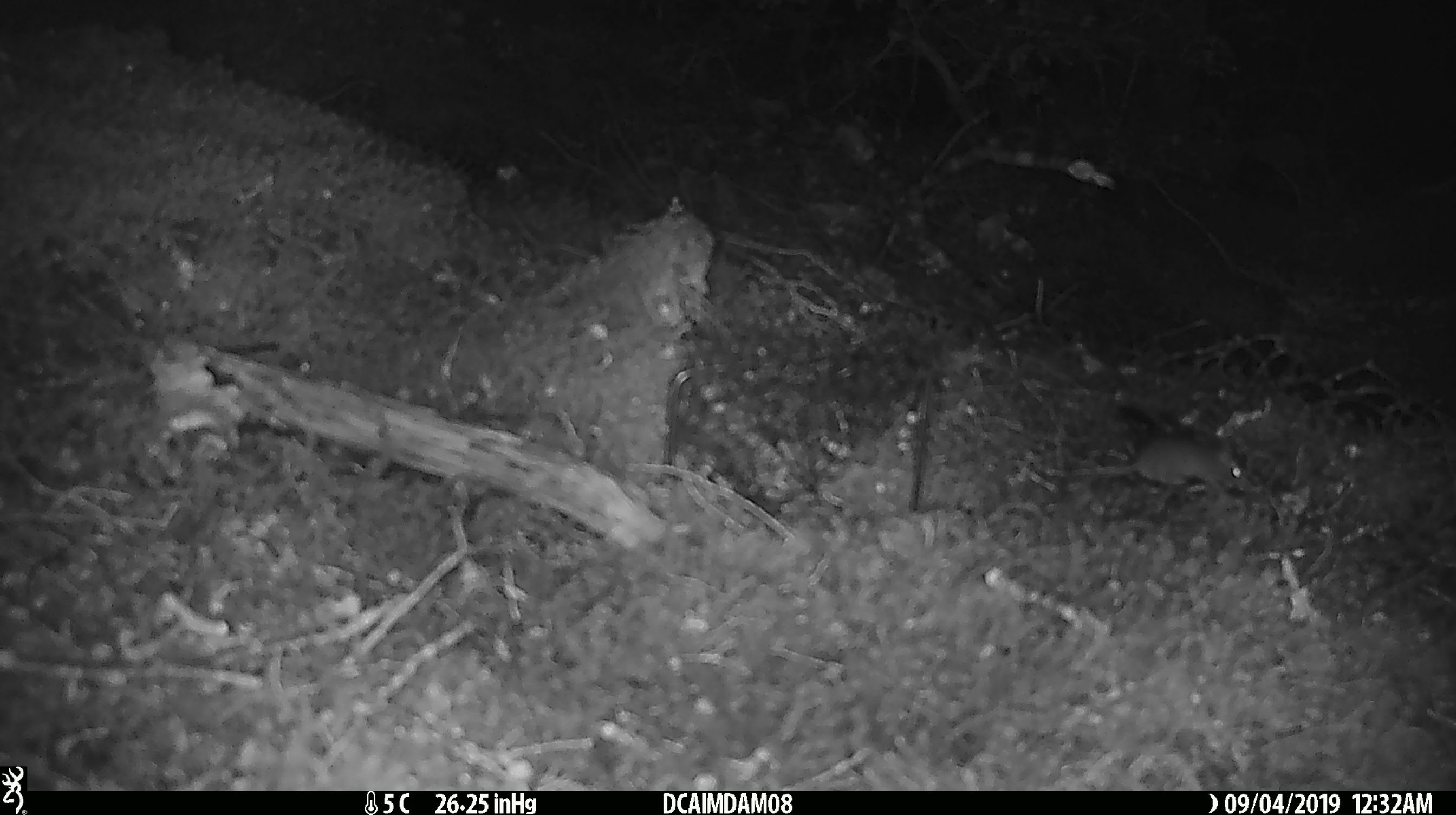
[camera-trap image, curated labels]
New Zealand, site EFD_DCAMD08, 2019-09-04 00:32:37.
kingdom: Animalia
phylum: Chordata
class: Mammalia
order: Rodentia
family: Muridae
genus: Mus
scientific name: Mus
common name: mouse